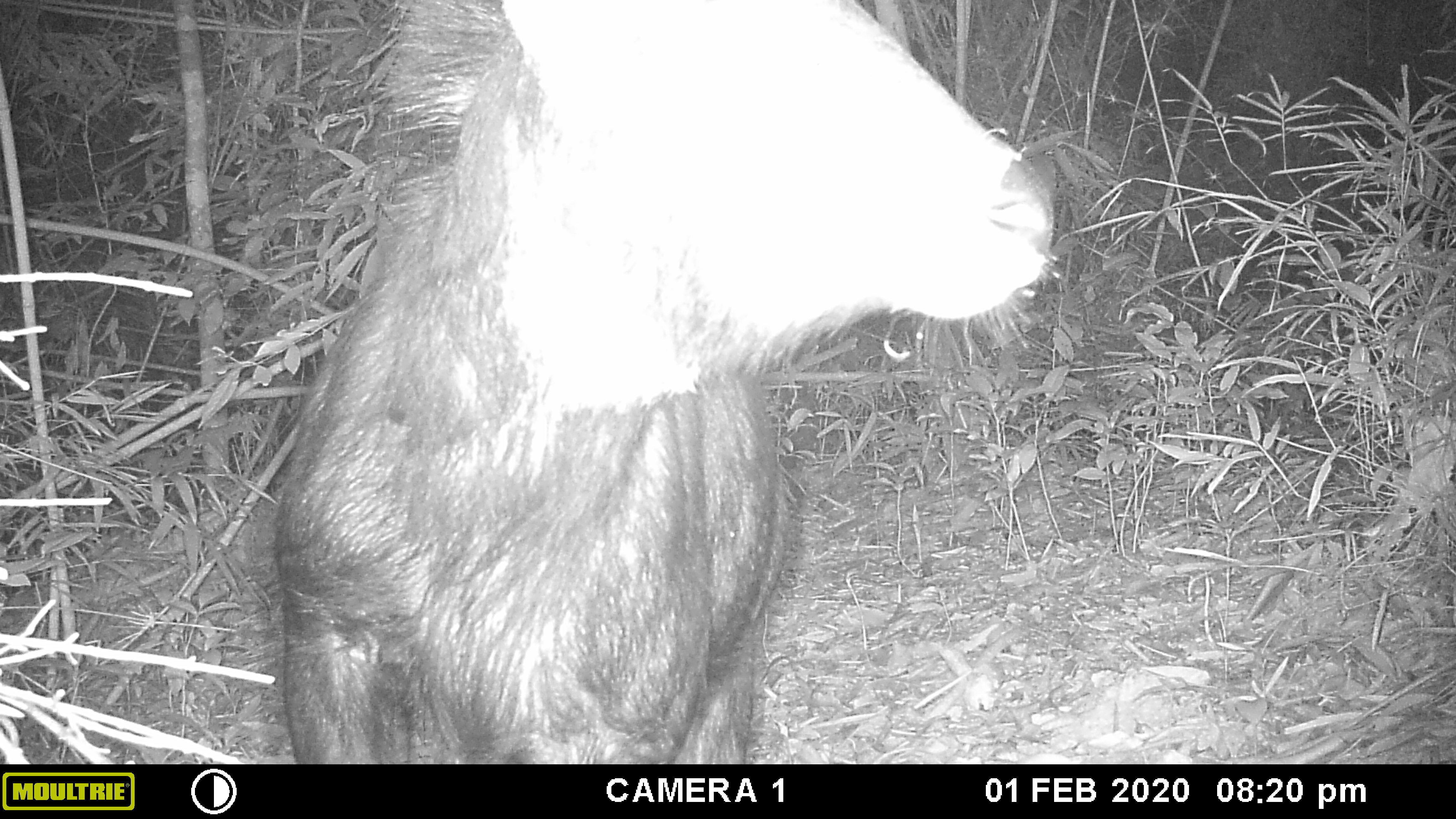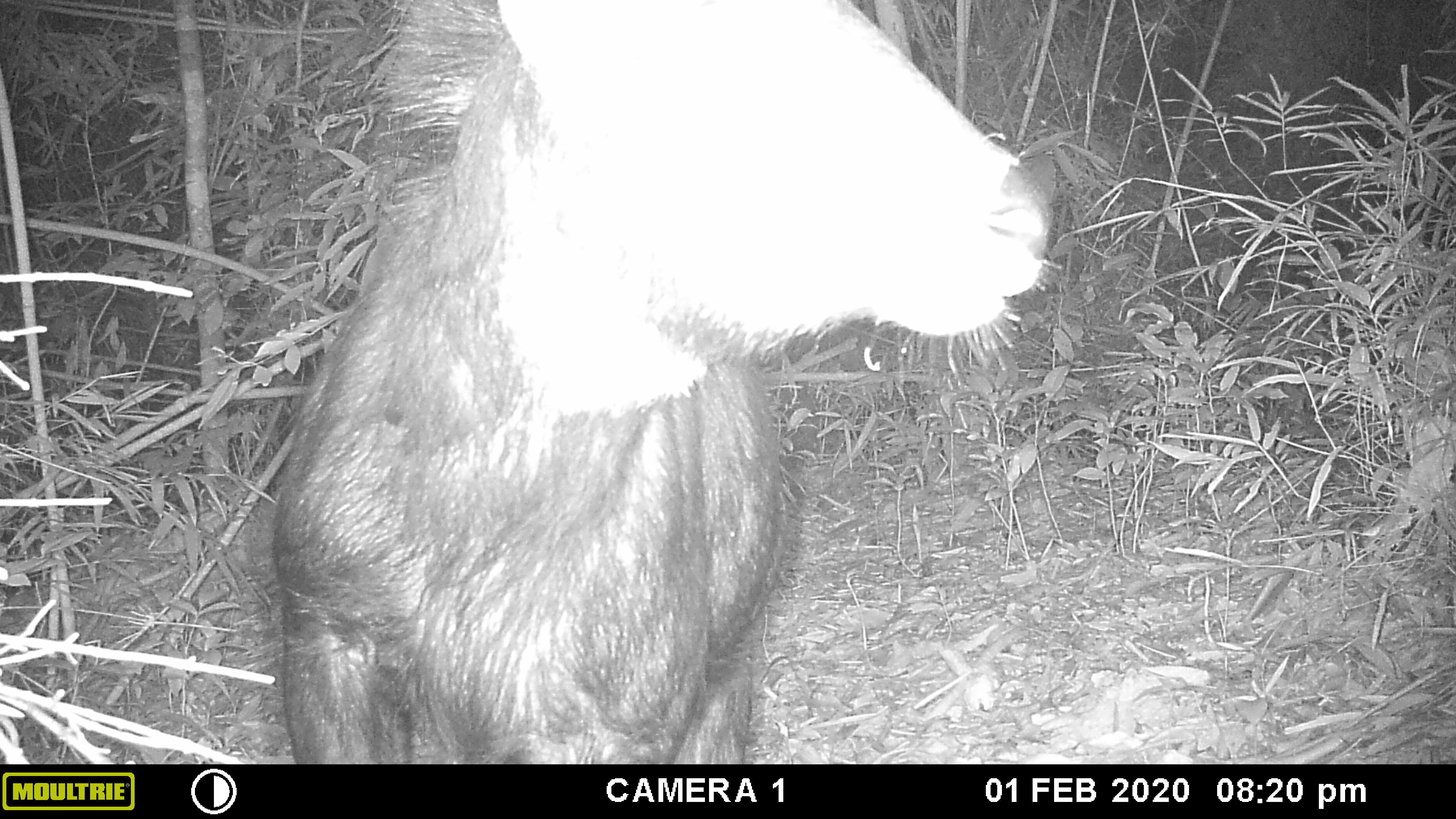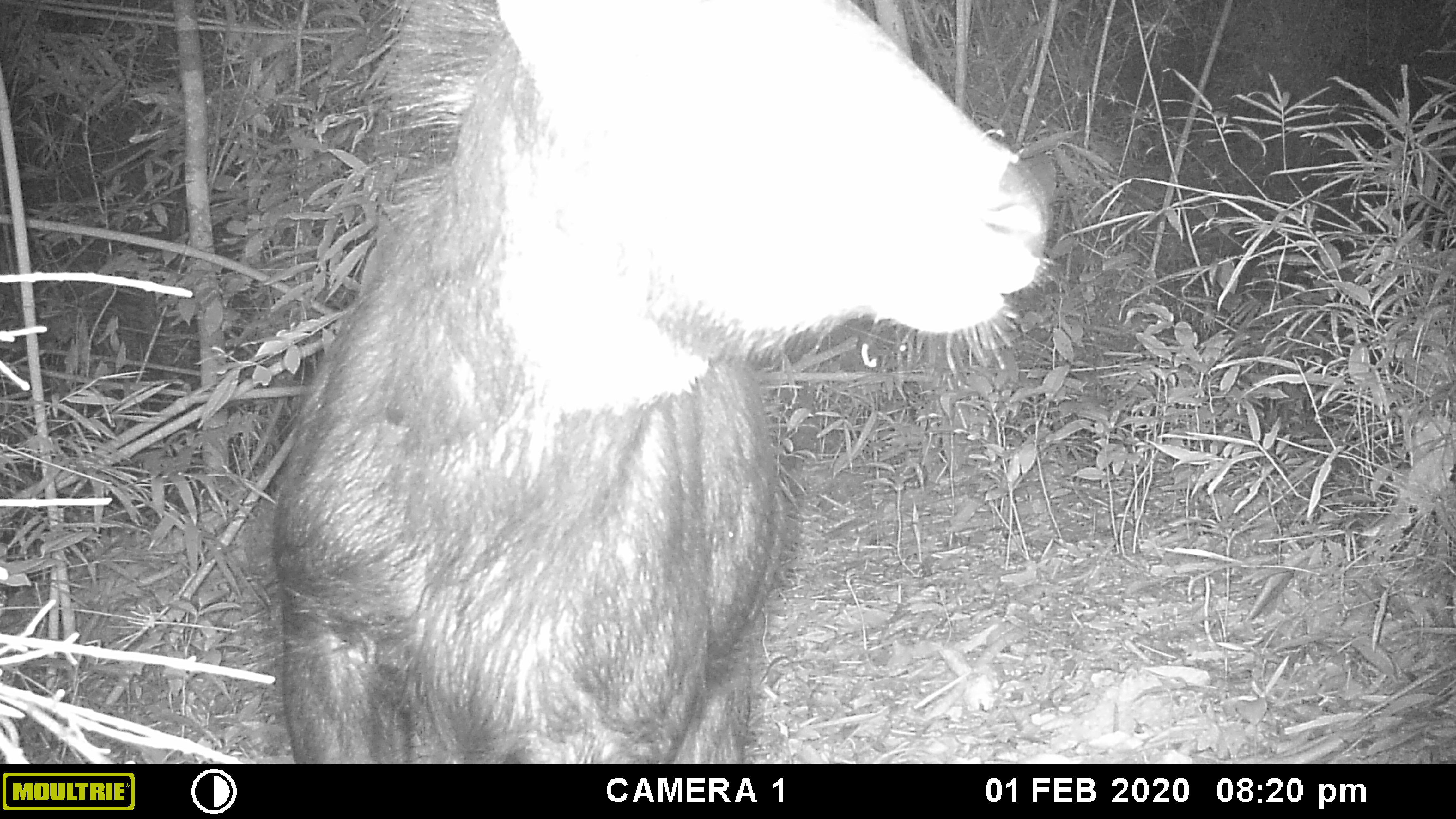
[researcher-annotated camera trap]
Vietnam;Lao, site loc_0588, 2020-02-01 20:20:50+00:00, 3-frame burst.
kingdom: Animalia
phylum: Chordata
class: Mammalia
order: Artiodactyla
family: Bovidae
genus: Capricornis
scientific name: Capricornis sumatraensis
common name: chinese serow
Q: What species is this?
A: Chinese serow (Capricornis sumatraensis).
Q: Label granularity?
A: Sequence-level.